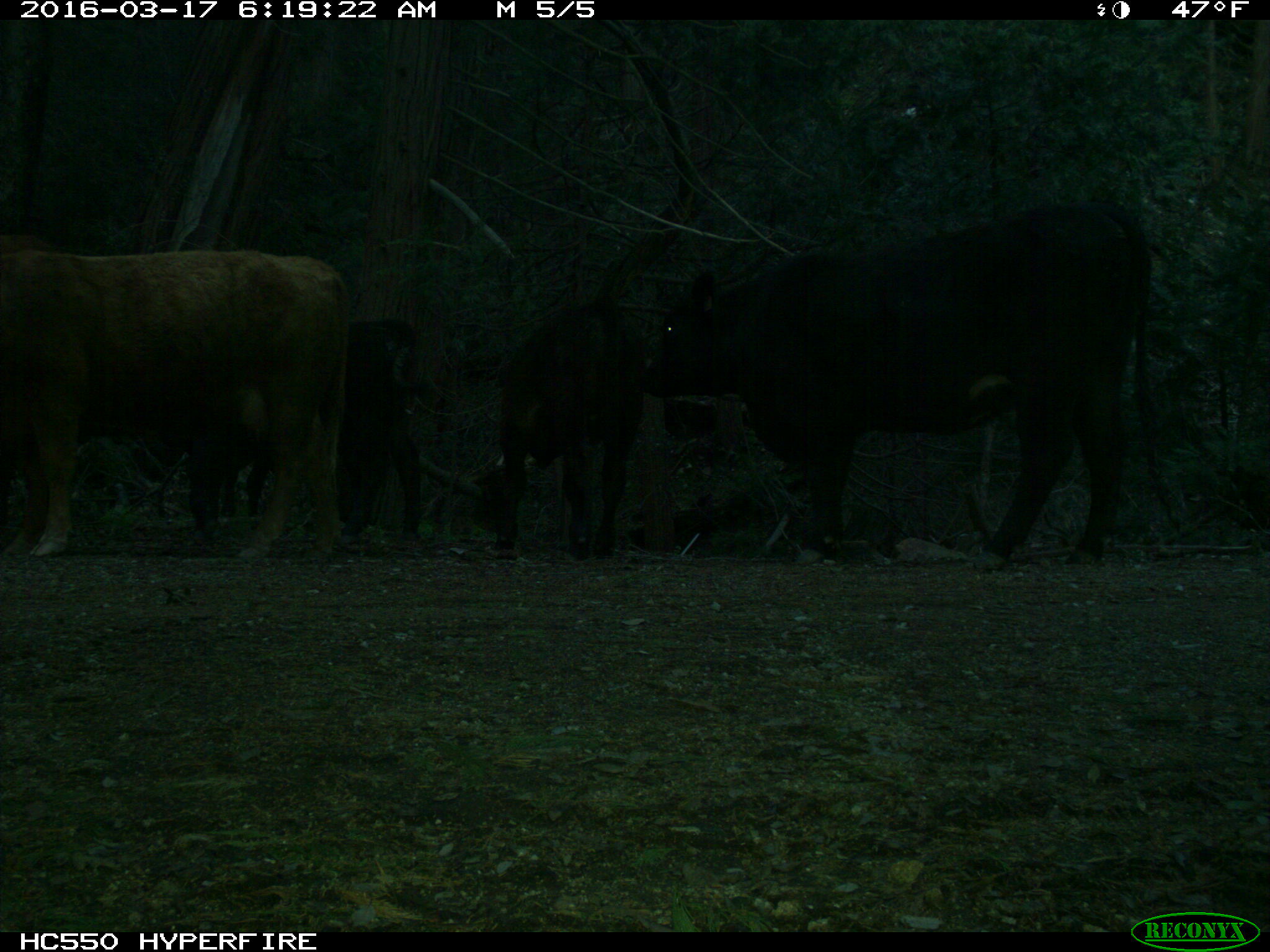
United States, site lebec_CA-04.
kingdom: Animalia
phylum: Chordata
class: Mammalia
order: Artiodactyla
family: Bovidae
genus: Bos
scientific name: Bos taurus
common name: domestic cow